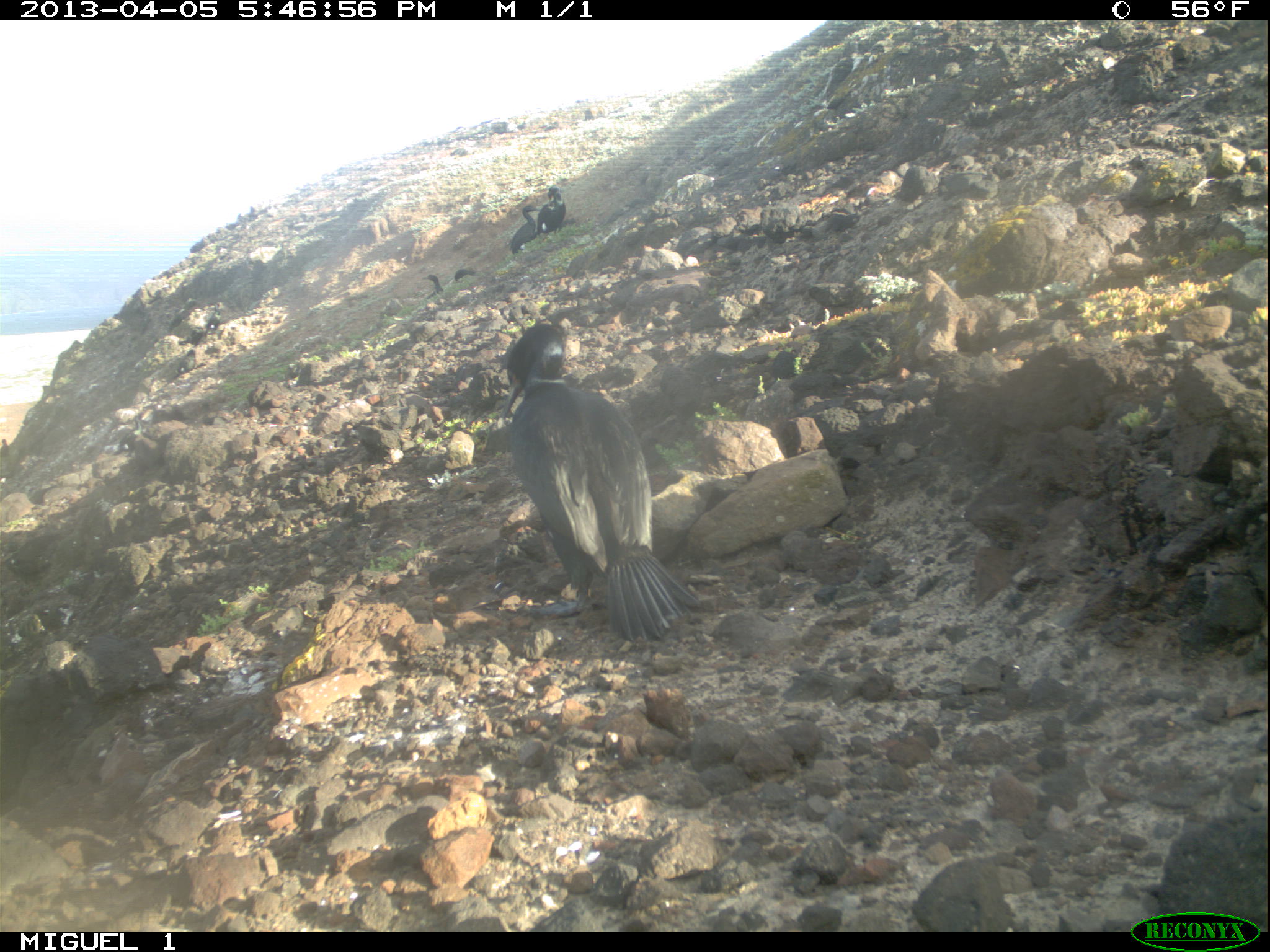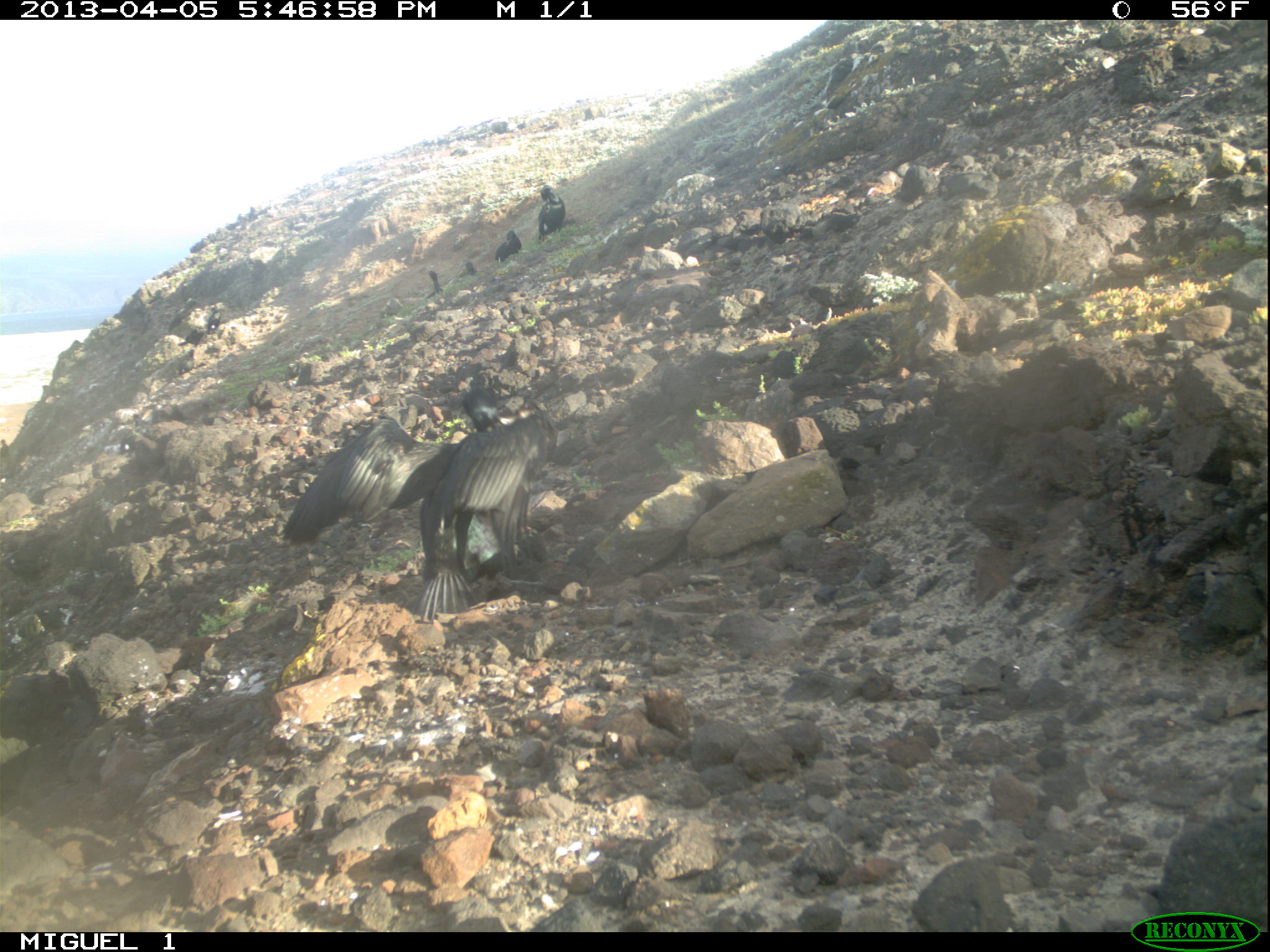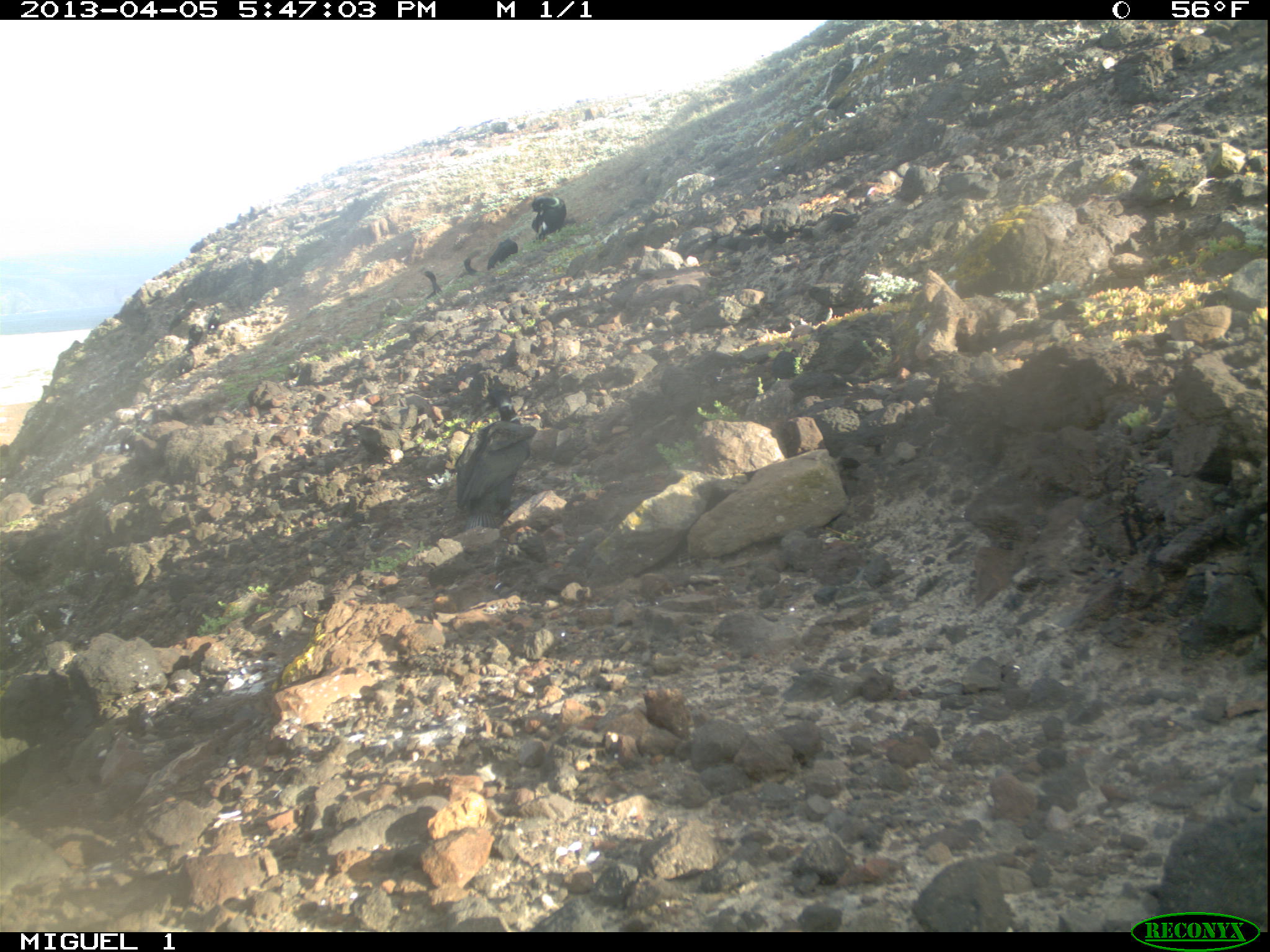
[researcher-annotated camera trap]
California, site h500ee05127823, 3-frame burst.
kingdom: Animalia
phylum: Chordata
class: Aves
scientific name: Aves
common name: bird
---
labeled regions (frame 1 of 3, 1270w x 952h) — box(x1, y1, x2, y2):
bird: box(502, 323, 699, 641); box(509, 205, 541, 254); box(536, 185, 565, 235); box(174, 348, 195, 377); box(178, 325, 203, 348); box(422, 272, 443, 299); box(206, 302, 221, 333); box(454, 268, 474, 281); box(0, 438, 8, 456)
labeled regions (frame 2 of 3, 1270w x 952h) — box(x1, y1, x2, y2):
bird: box(282, 389, 556, 621); box(538, 184, 566, 237); box(822, 53, 853, 95); box(495, 229, 522, 263); box(177, 325, 203, 347); box(425, 270, 444, 299); box(206, 304, 221, 333); box(453, 262, 477, 280); box(225, 213, 242, 227); box(0, 438, 10, 458)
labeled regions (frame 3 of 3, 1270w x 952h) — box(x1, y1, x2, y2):
bird: box(454, 387, 537, 531); box(149, 341, 194, 384); box(531, 195, 566, 241); box(824, 52, 858, 95); box(167, 298, 200, 333); box(487, 235, 518, 270); box(422, 270, 443, 299); box(455, 253, 478, 278); box(188, 323, 202, 348); box(117, 436, 133, 457); box(0, 443, 10, 456)